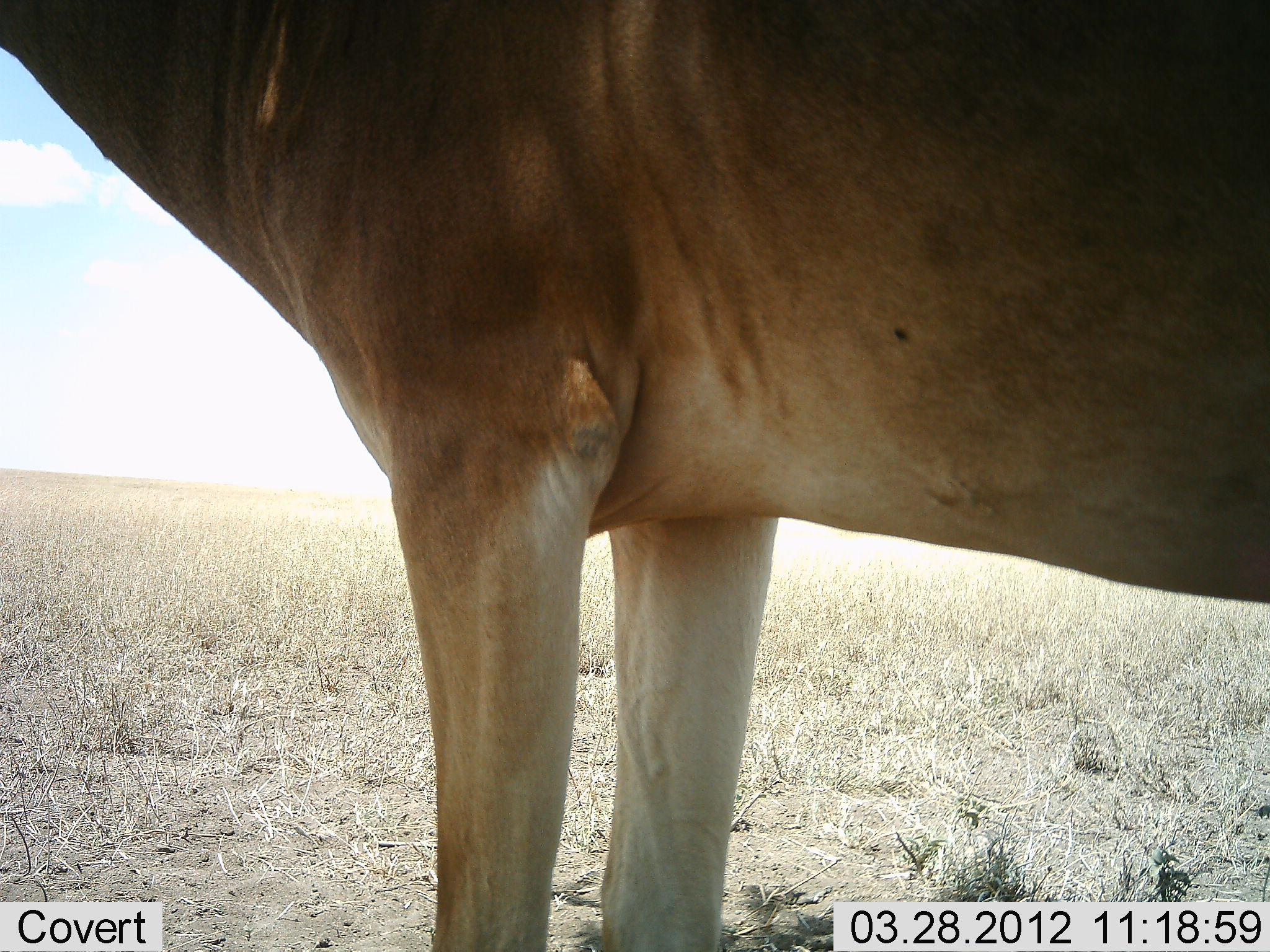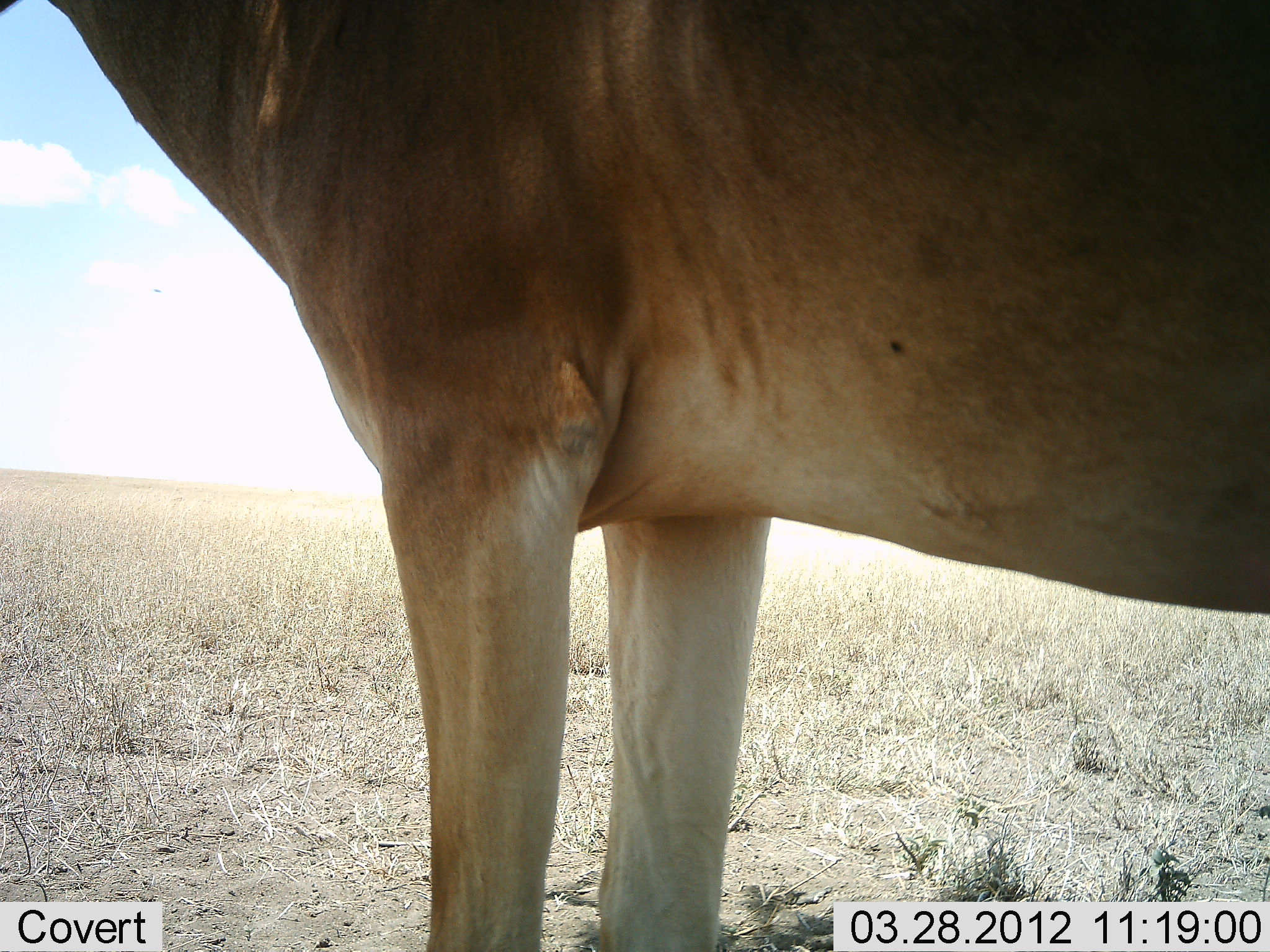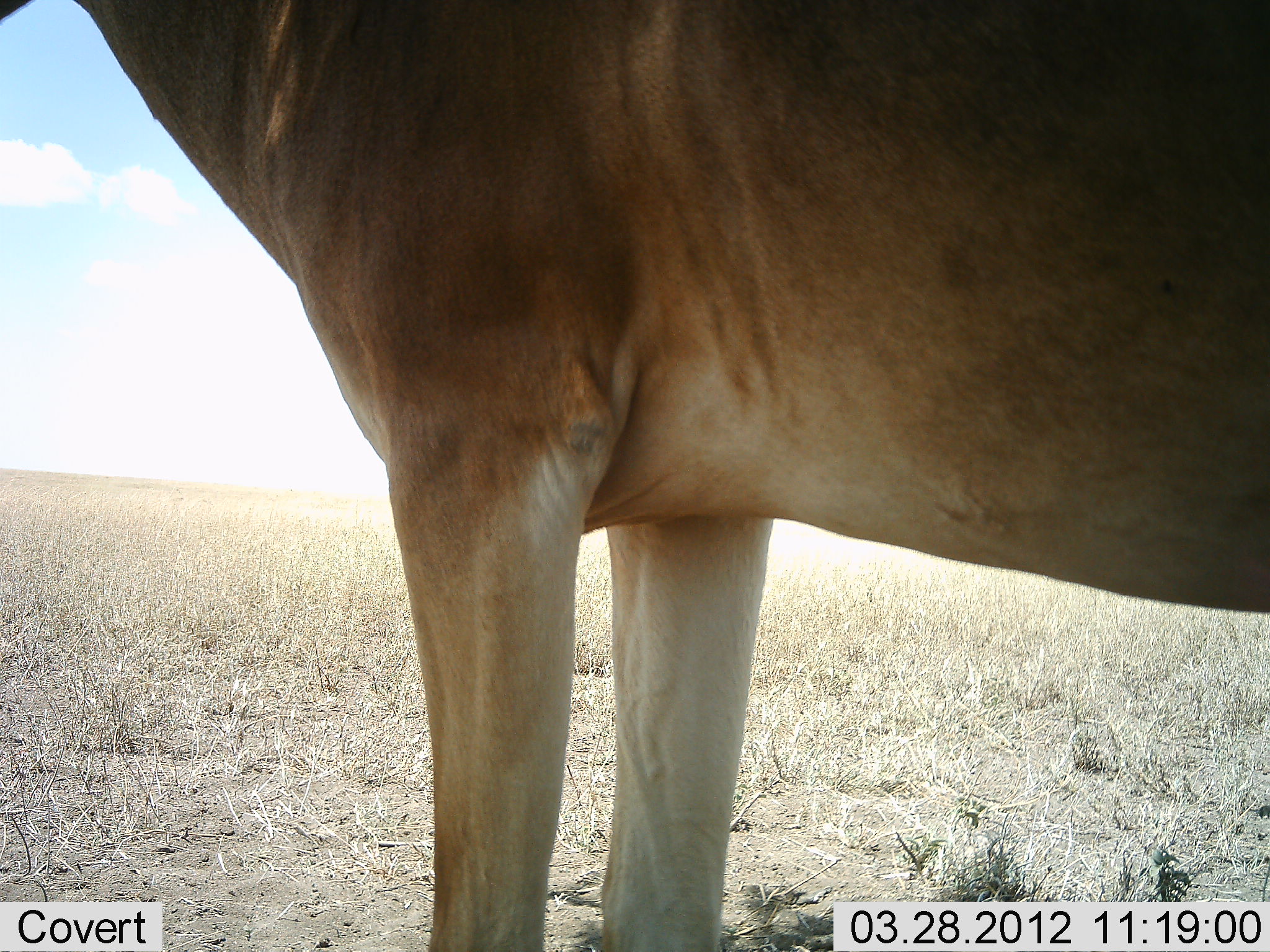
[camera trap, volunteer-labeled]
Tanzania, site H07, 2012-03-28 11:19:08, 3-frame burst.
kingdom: Animalia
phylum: Chordata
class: Mammalia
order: Artiodactyla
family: Bovidae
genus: Alcelaphus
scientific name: Alcelaphus buselaphus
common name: hartebeest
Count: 1.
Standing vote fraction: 100%.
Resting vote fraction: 0%.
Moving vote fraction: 0%.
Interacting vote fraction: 0%.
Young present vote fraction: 0%.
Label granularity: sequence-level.